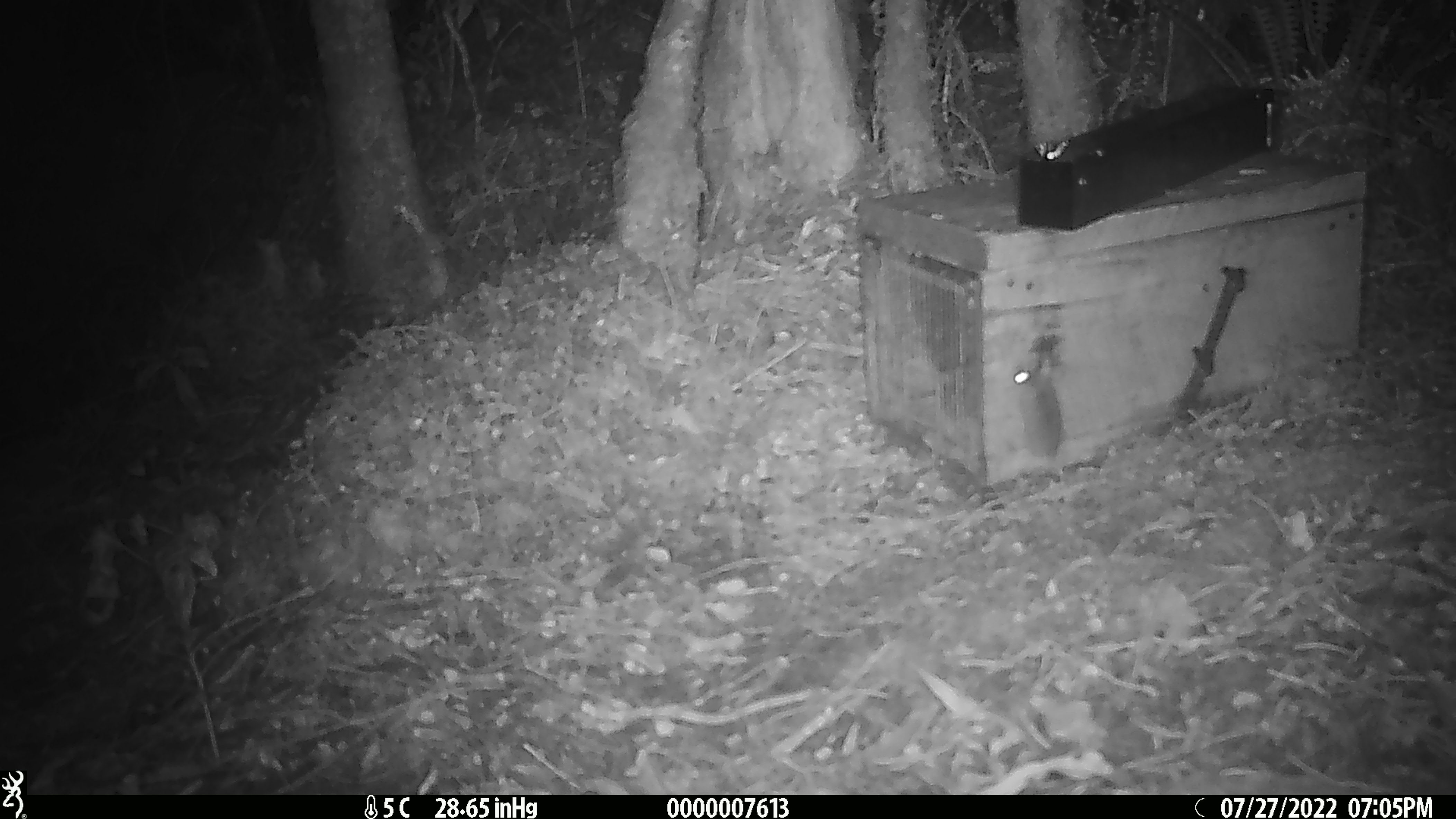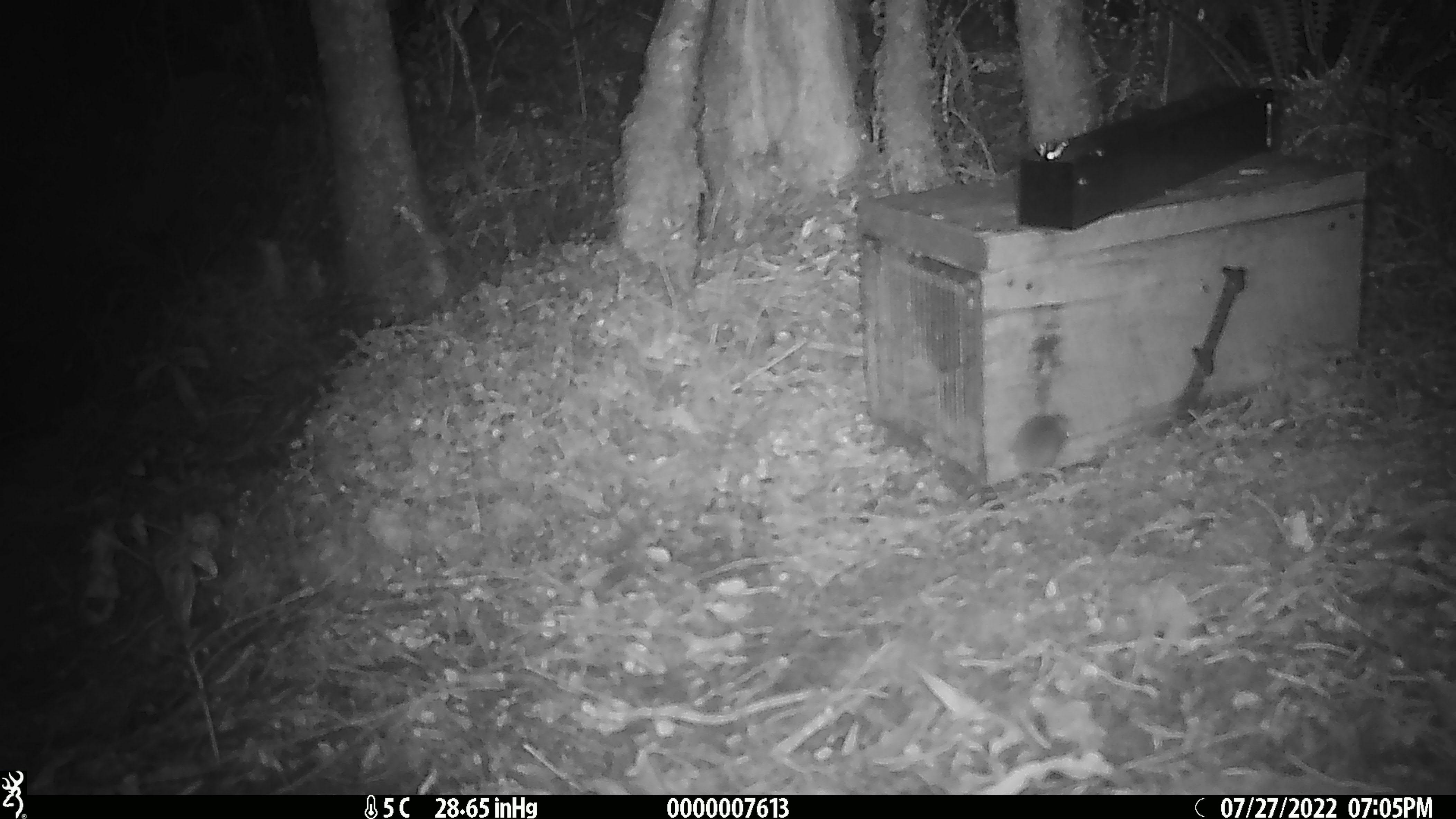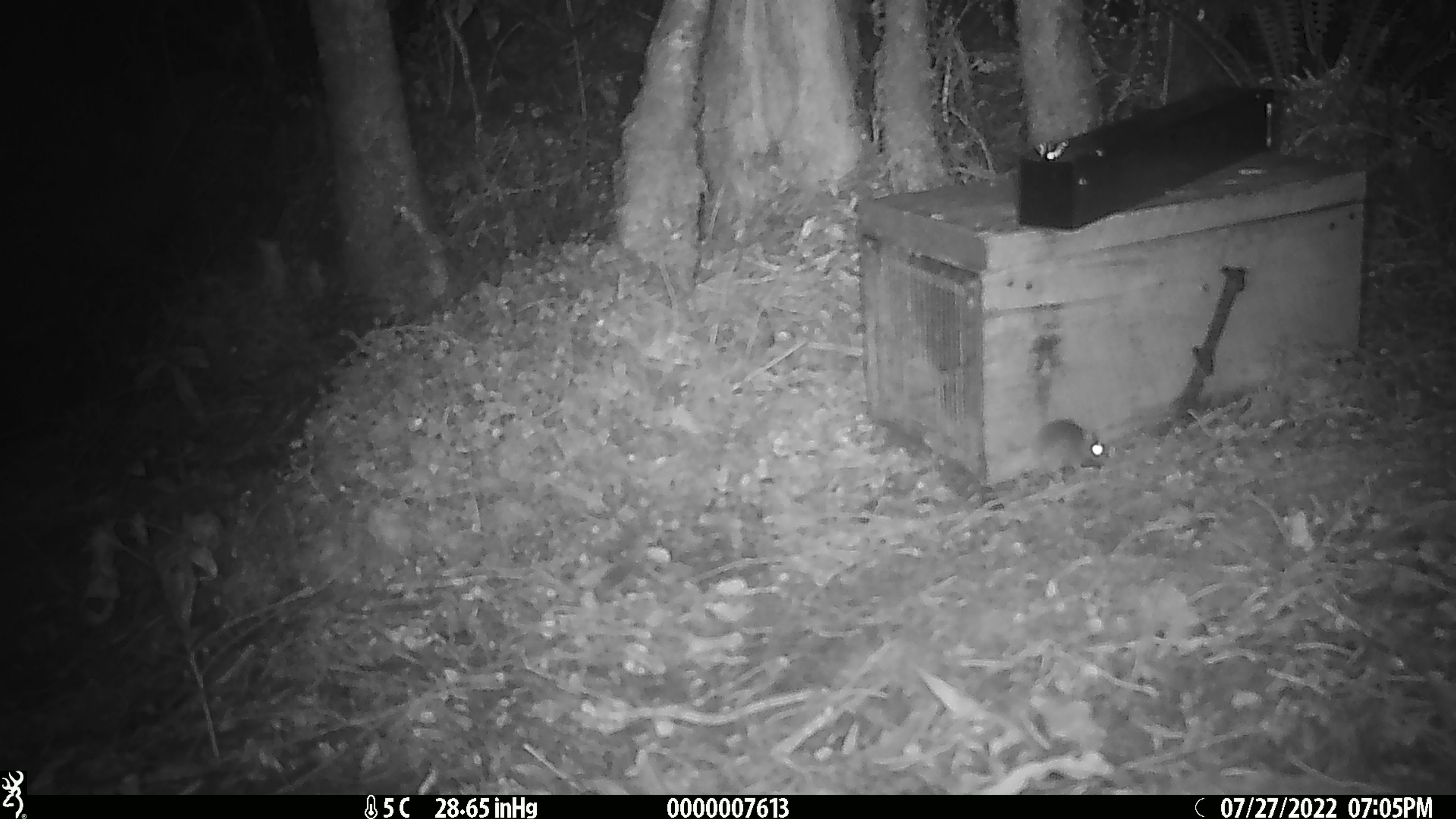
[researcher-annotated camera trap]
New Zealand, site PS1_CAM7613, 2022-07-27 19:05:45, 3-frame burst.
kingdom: Animalia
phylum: Chordata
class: Mammalia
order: Rodentia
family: Muridae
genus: Mus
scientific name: Mus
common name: mouse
Mouse (Mus).